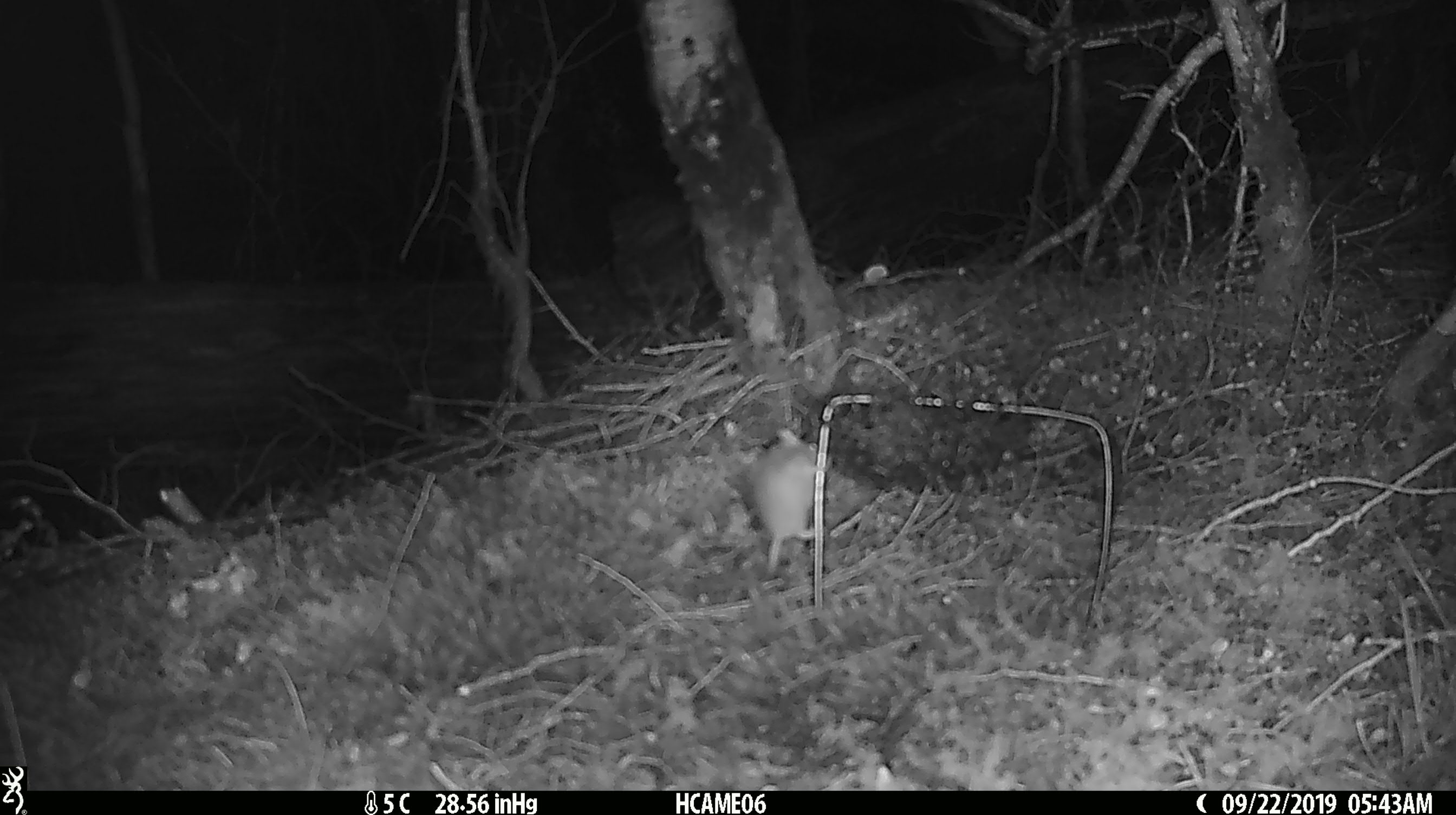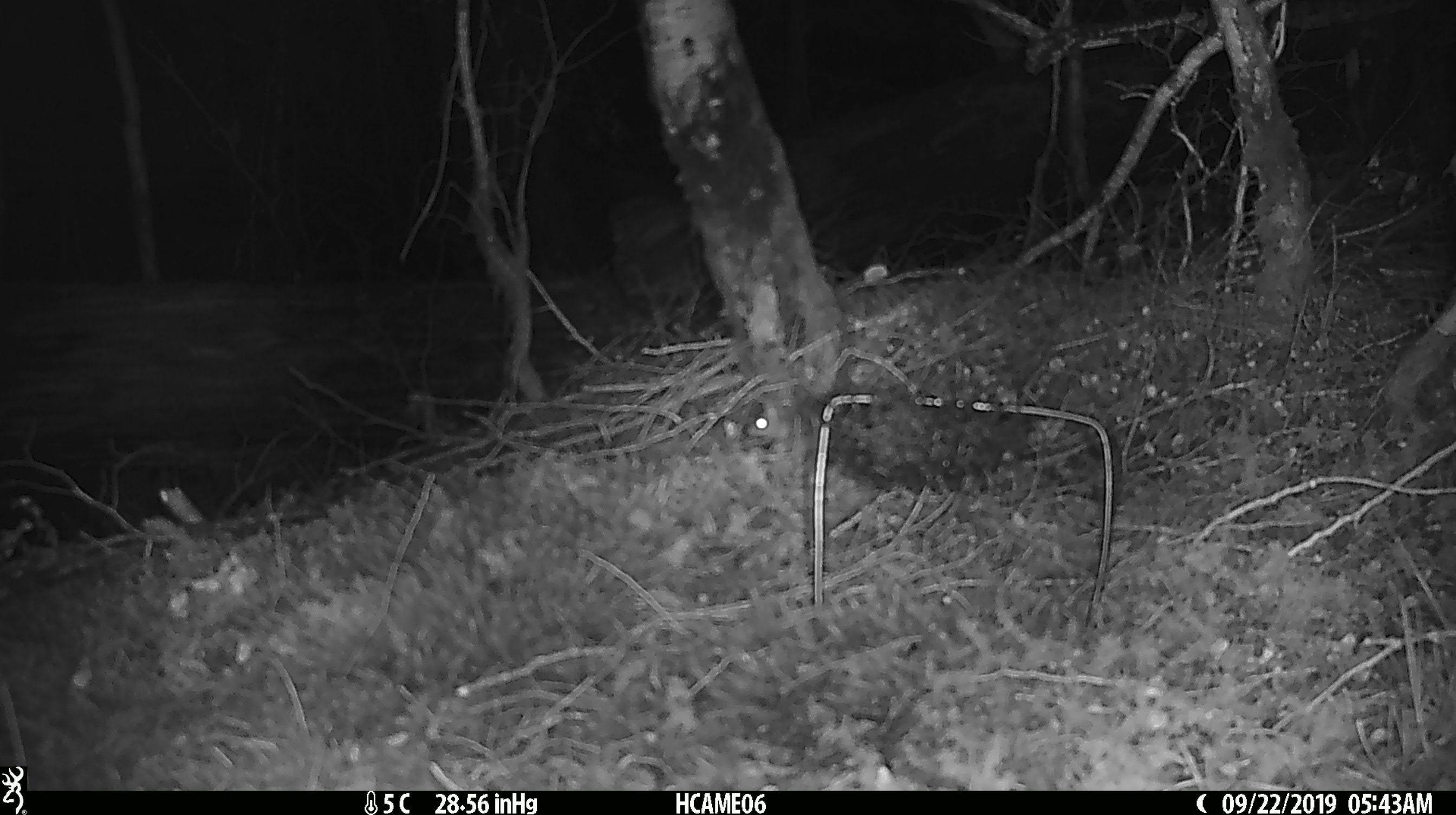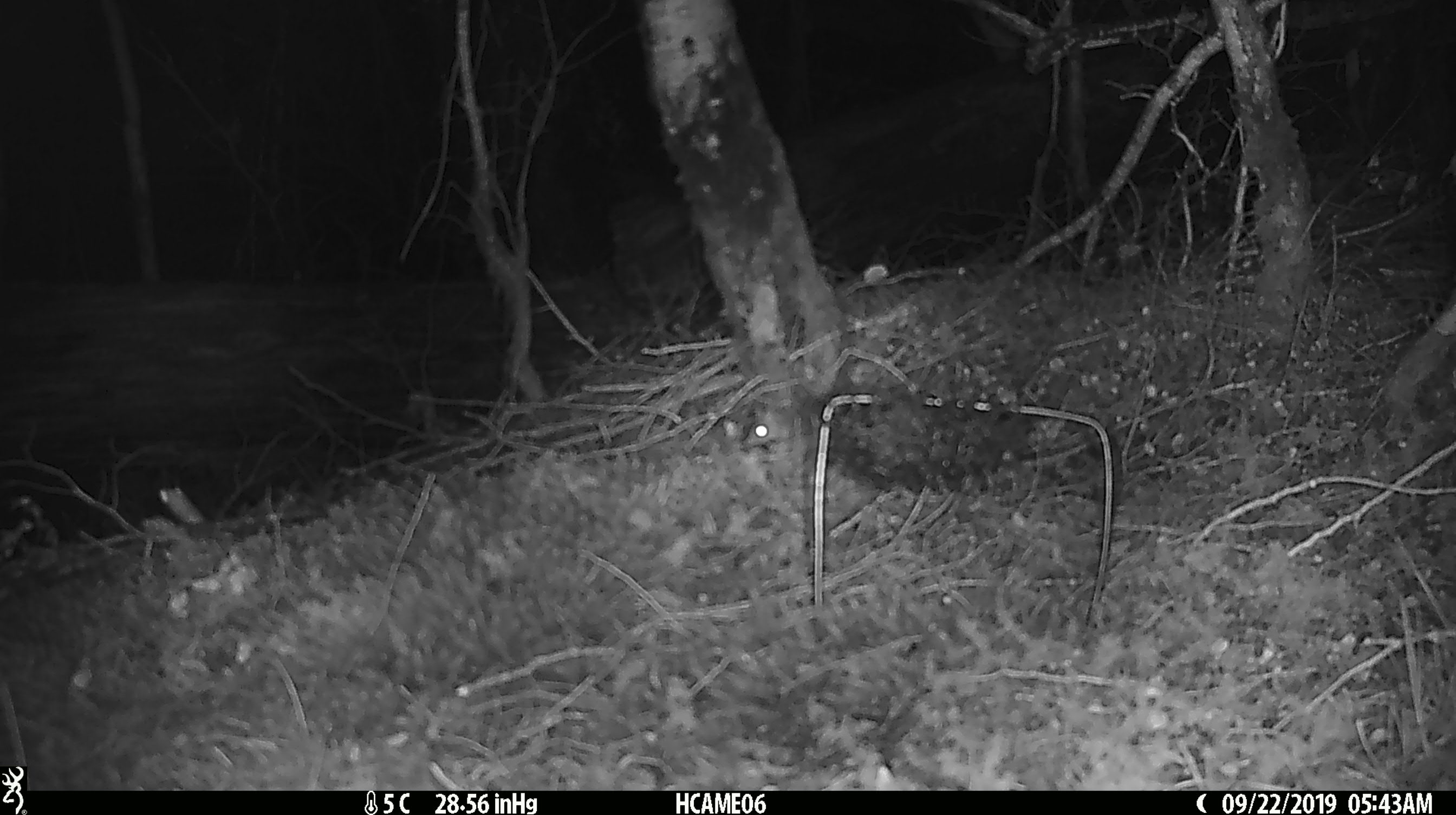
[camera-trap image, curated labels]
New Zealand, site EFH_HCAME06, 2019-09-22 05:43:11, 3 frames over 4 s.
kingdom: Animalia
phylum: Chordata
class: Mammalia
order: Rodentia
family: Muridae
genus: Mus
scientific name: Mus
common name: mouse